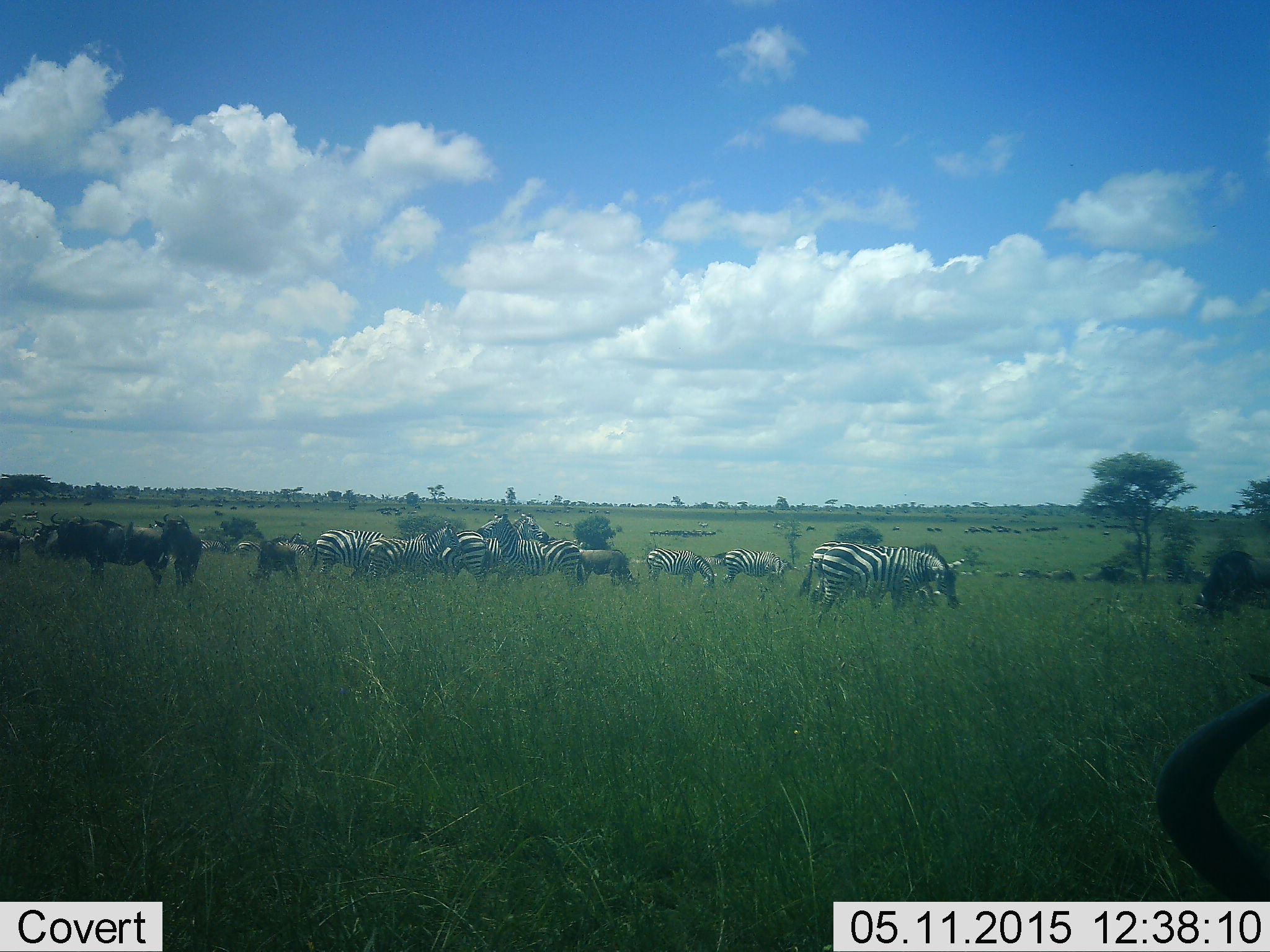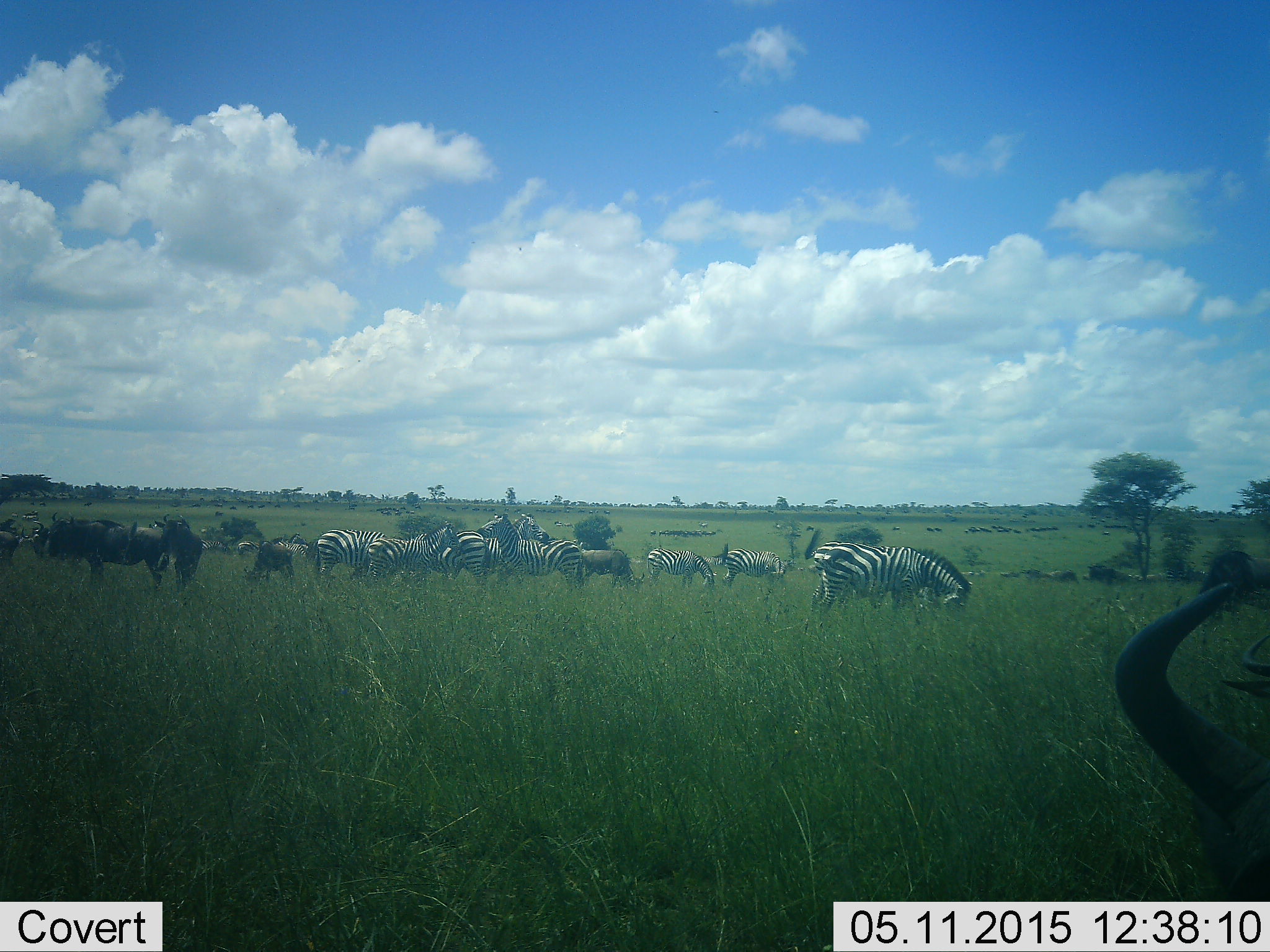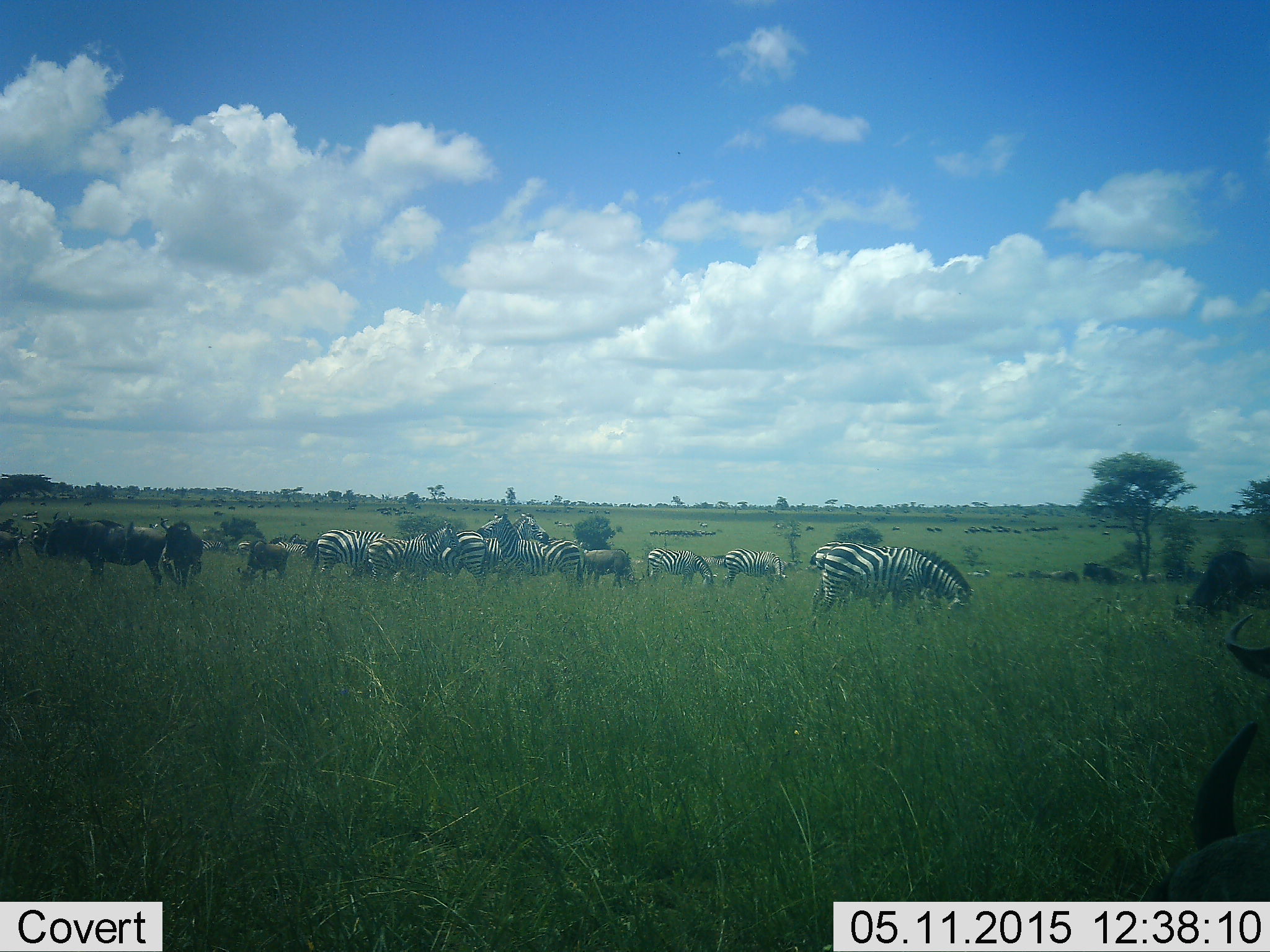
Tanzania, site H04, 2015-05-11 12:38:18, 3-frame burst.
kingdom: Animalia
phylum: Chordata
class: Mammalia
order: Artiodactyla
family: Bovidae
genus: Connochaetes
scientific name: Connochaetes taurinus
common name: blue wildebeest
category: wildebeest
Wildebeest (blue wildebeest) (Connochaetes taurinus), count 5. Behavior (volunteer vote fractions): standing 70%, resting 0%, moving 30%, interacting 0%. Young present (vote fraction): 20%. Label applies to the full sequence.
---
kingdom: Animalia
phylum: Chordata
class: Mammalia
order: Perissodactyla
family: Equidae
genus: Equus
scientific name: Equus quagga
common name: plains zebra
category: zebra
Zebra (plains zebra) (Equus quagga), count 11-50. Behavior (volunteer vote fractions): standing 60%, resting 0%, moving 30%, interacting 10%. Young present (vote fraction): 10%. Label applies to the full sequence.